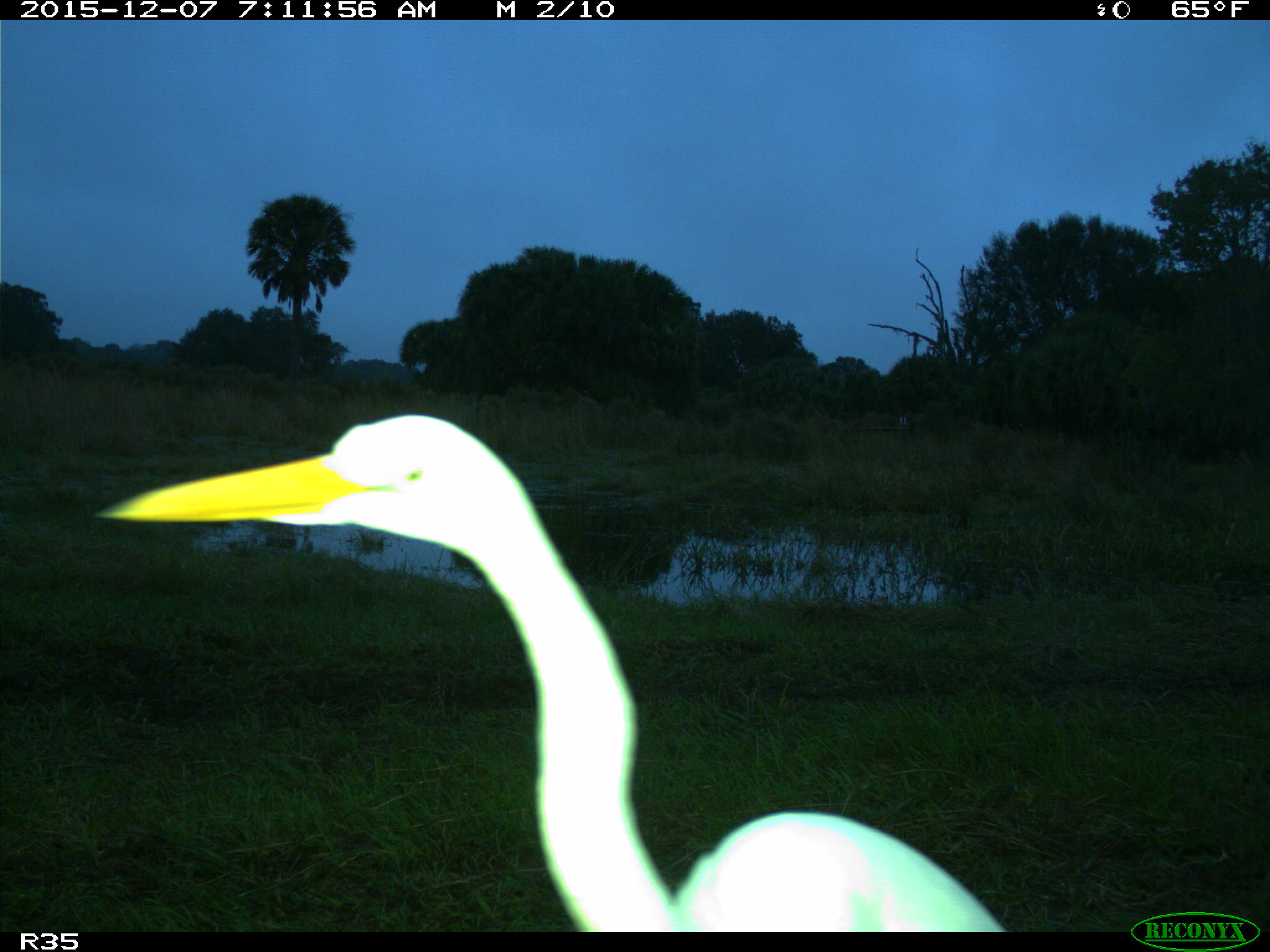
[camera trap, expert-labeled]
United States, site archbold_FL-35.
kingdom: Animalia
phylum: Chordata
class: Aves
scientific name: Aves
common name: birds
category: unidentified bird